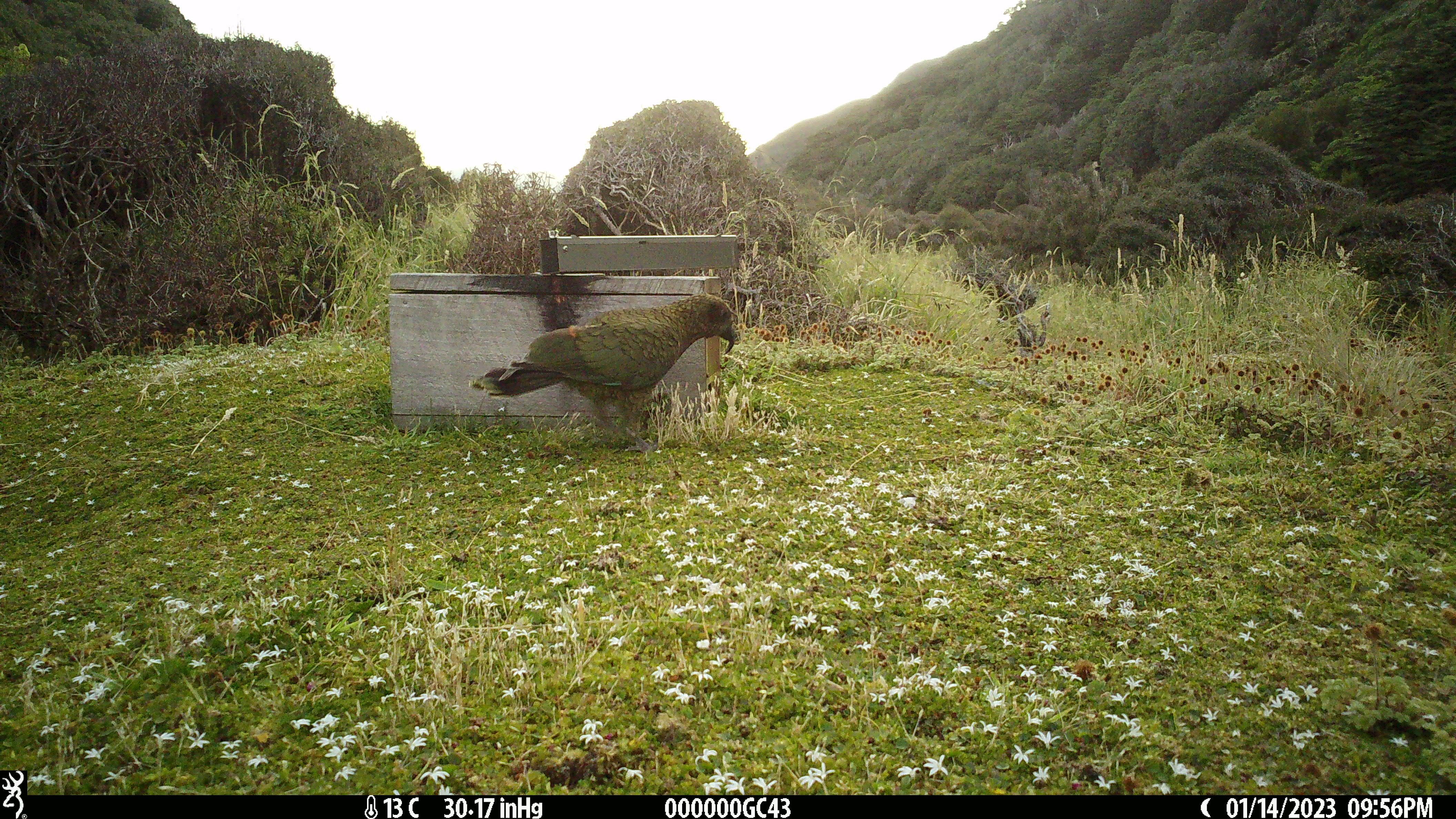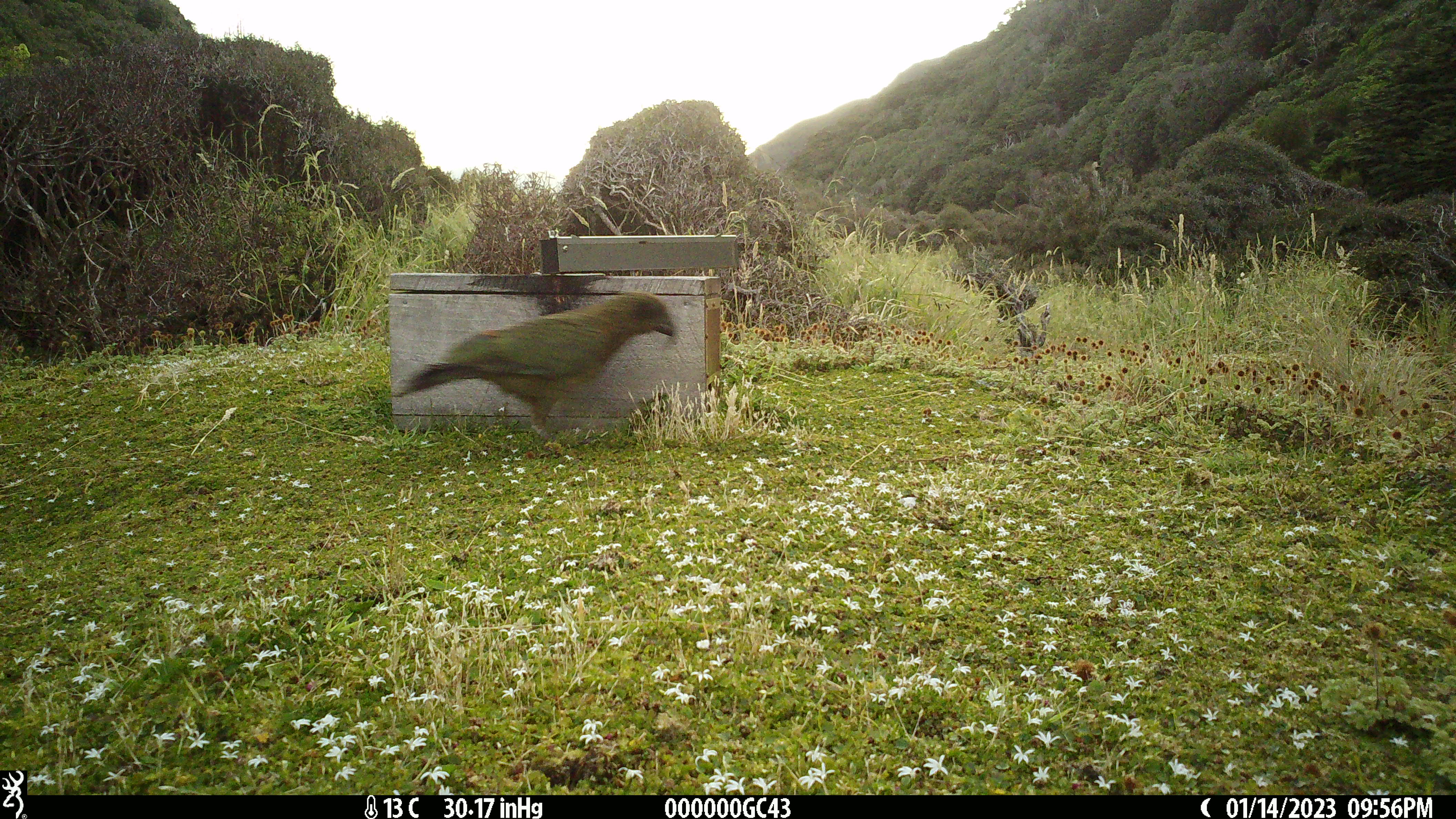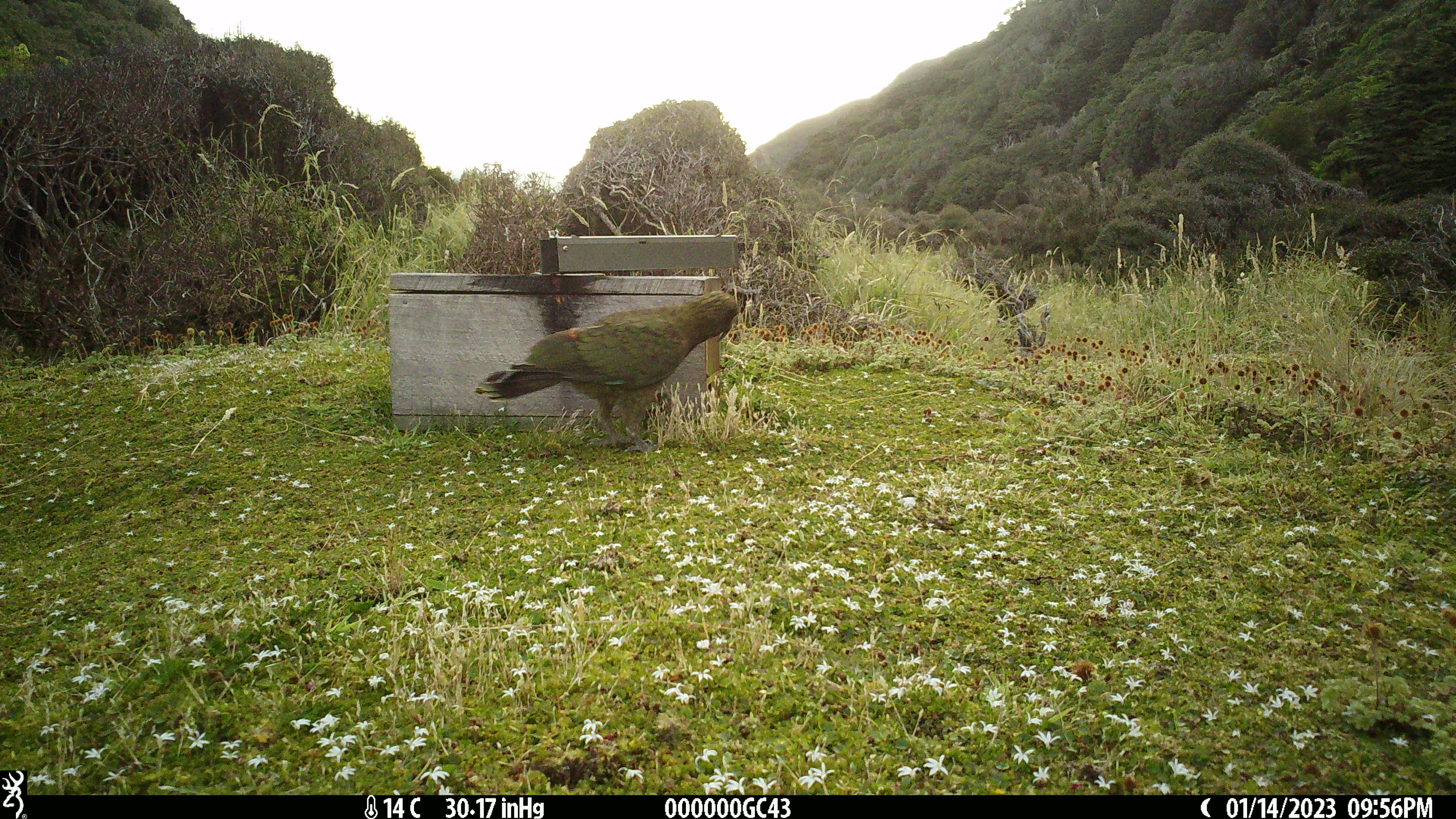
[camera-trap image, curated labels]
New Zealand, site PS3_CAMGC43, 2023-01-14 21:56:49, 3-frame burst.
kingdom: Animalia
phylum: Chordata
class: Aves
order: Psittaciformes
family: Strigopidae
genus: Nestor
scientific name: Nestor notabilis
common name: kea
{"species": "kea (Nestor notabilis)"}